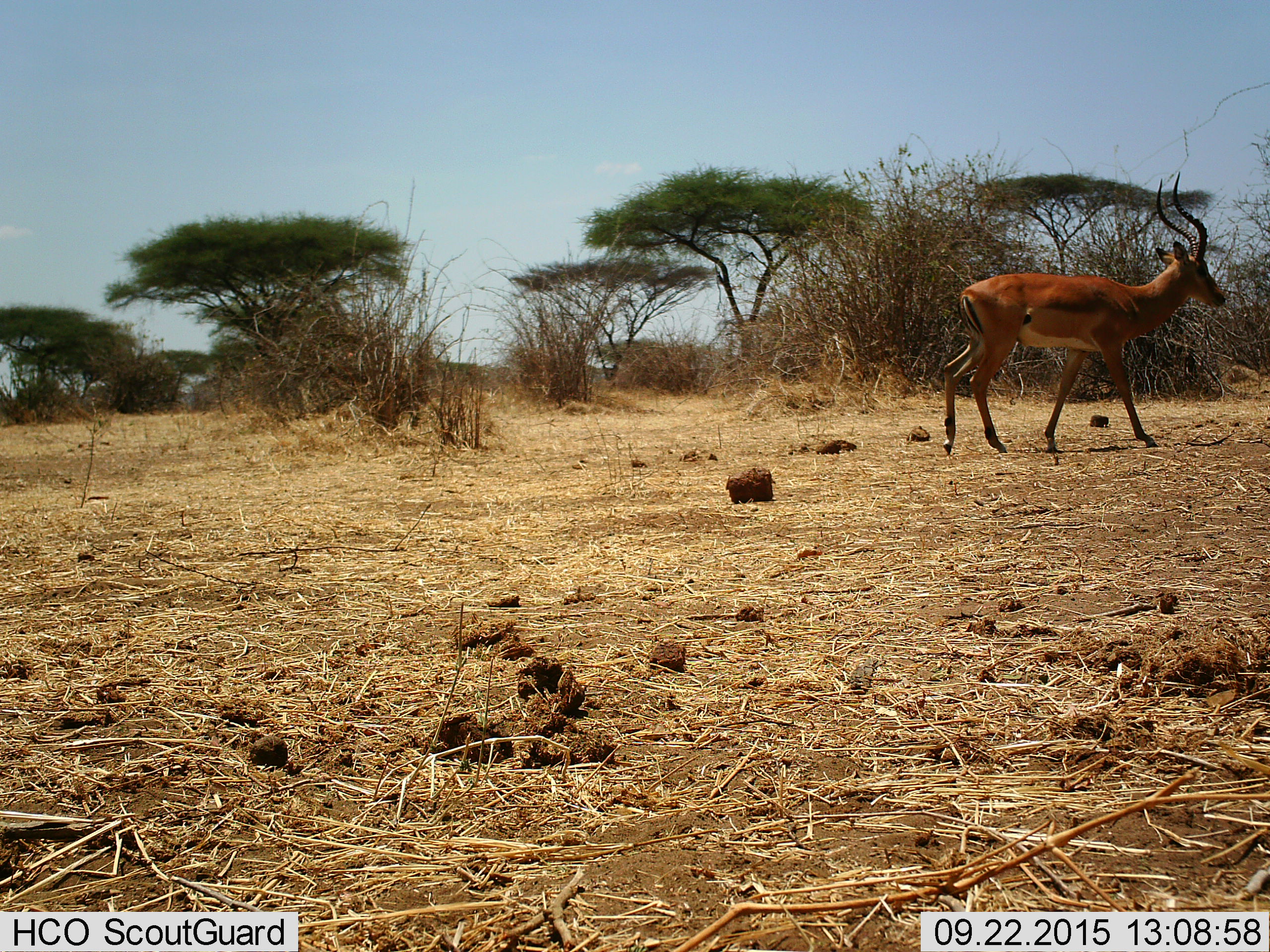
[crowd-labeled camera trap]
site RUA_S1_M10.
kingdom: Animalia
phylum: Chordata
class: Mammalia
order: Artiodactyla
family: Bovidae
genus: Aepyceros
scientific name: Aepyceros melampus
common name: impala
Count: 1.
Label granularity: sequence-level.